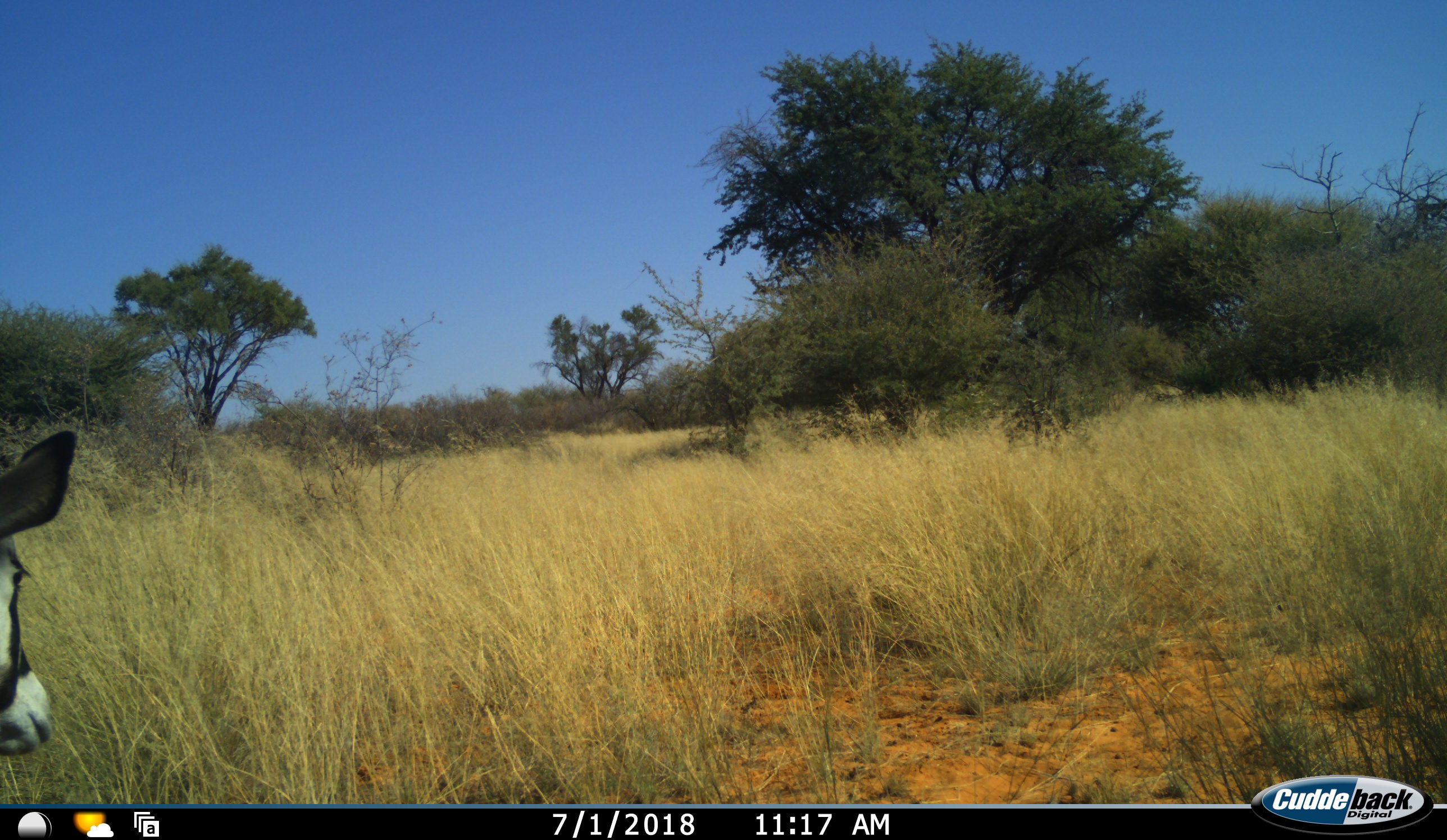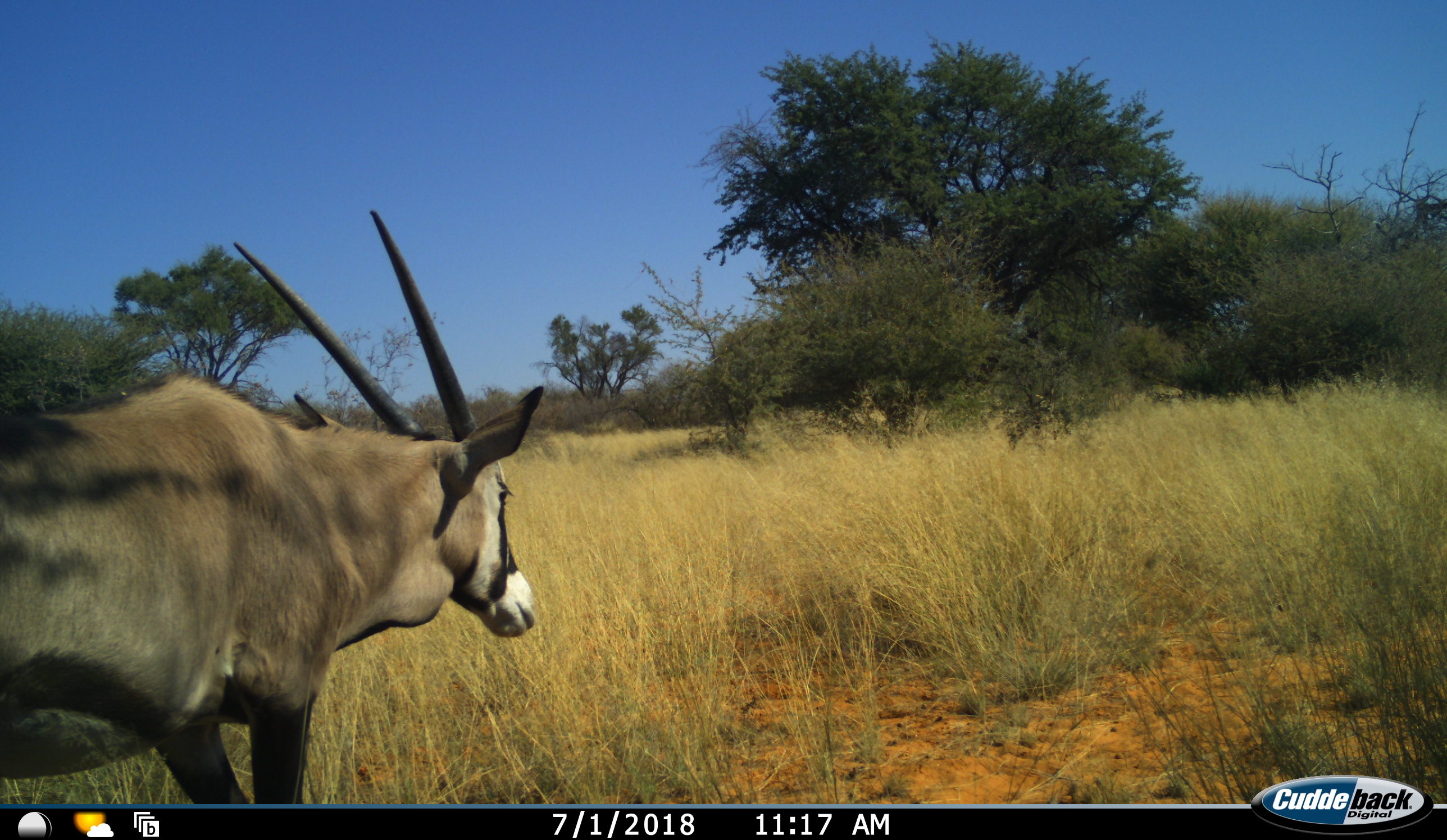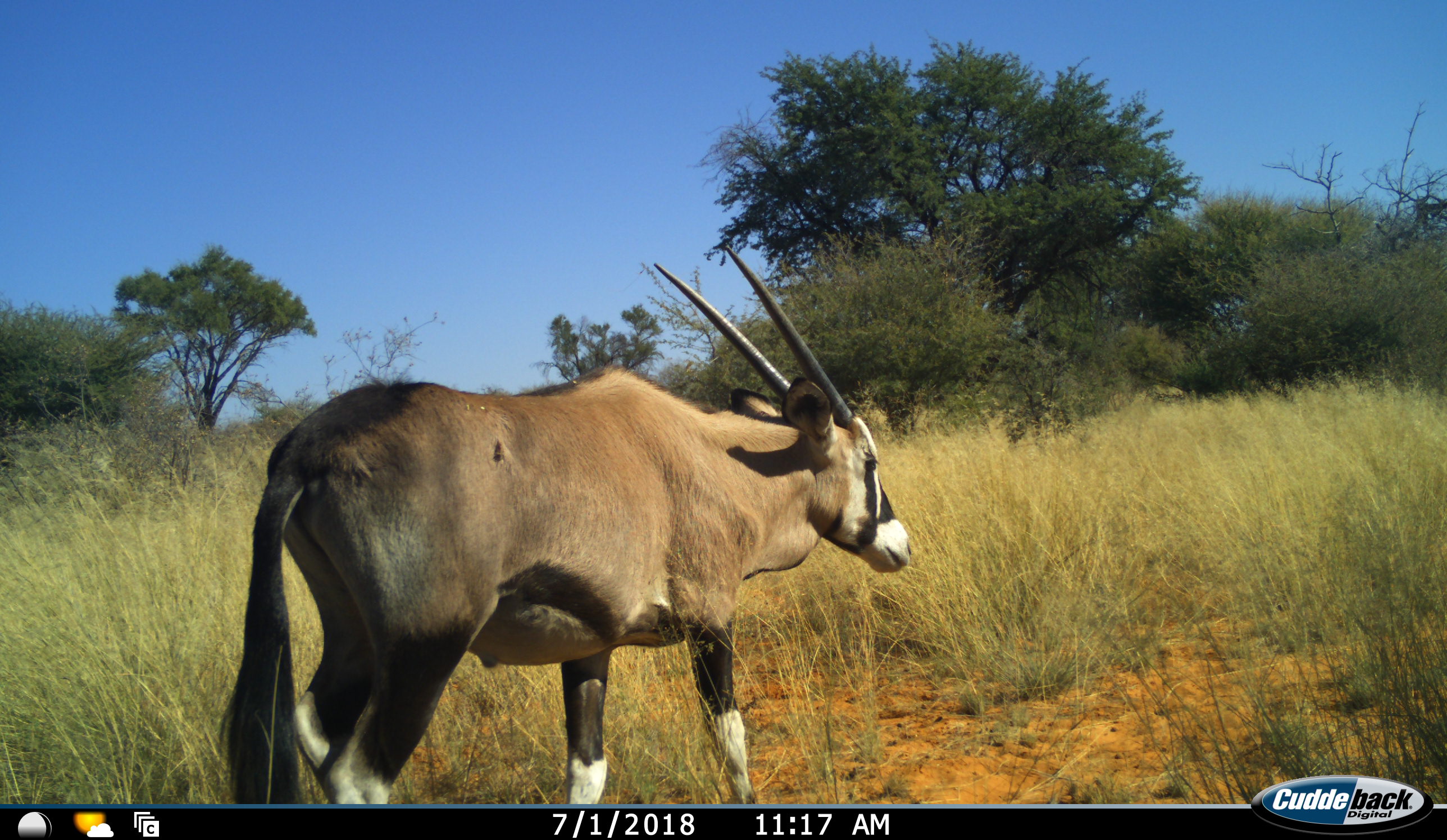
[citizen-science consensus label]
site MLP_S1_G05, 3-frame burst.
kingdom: Animalia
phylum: Chordata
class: Mammalia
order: Artiodactyla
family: Bovidae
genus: Oryx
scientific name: Oryx gazella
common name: gemsbok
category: oryx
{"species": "oryx (gemsbok) (Oryx gazella)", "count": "1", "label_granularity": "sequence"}